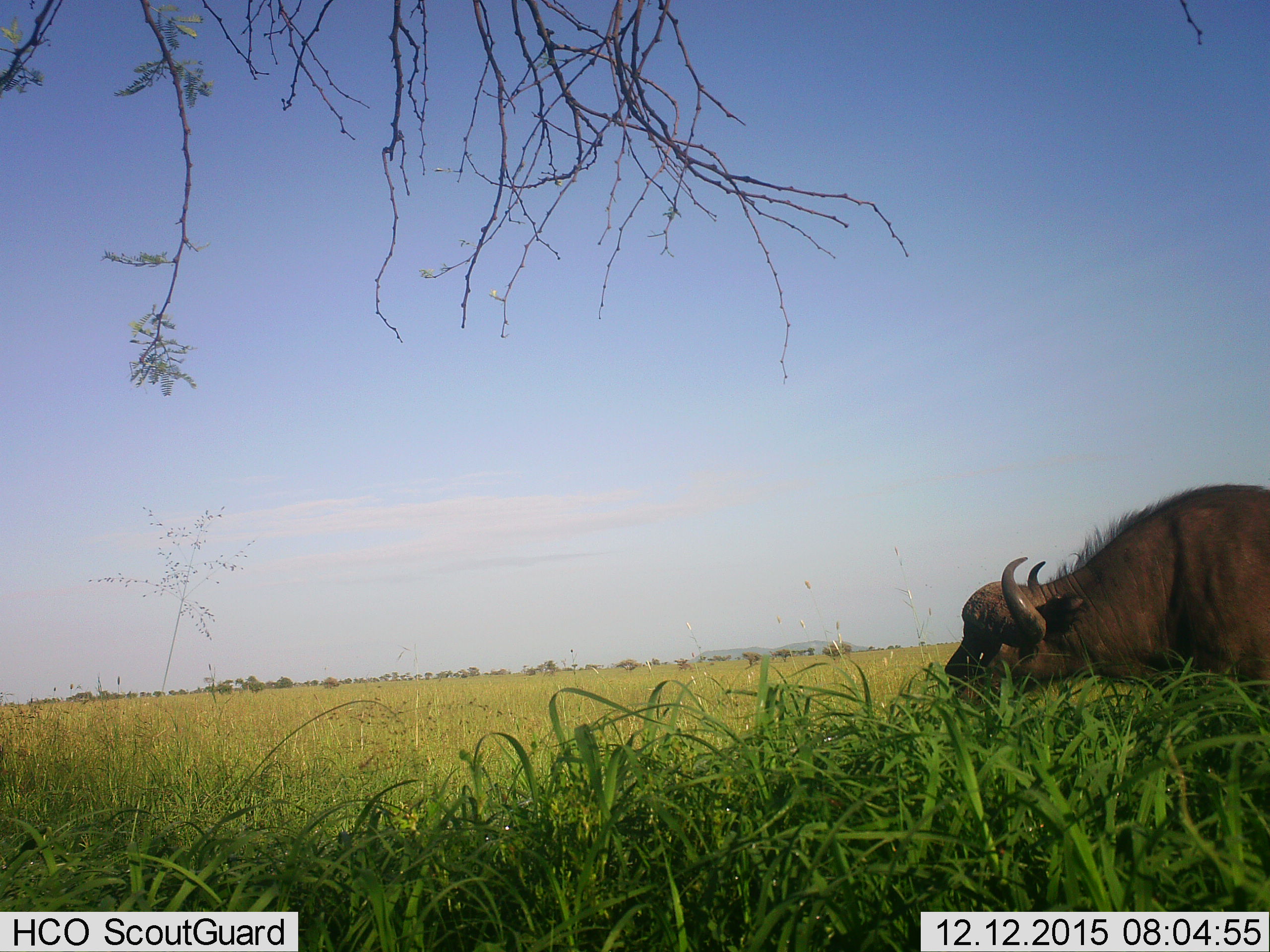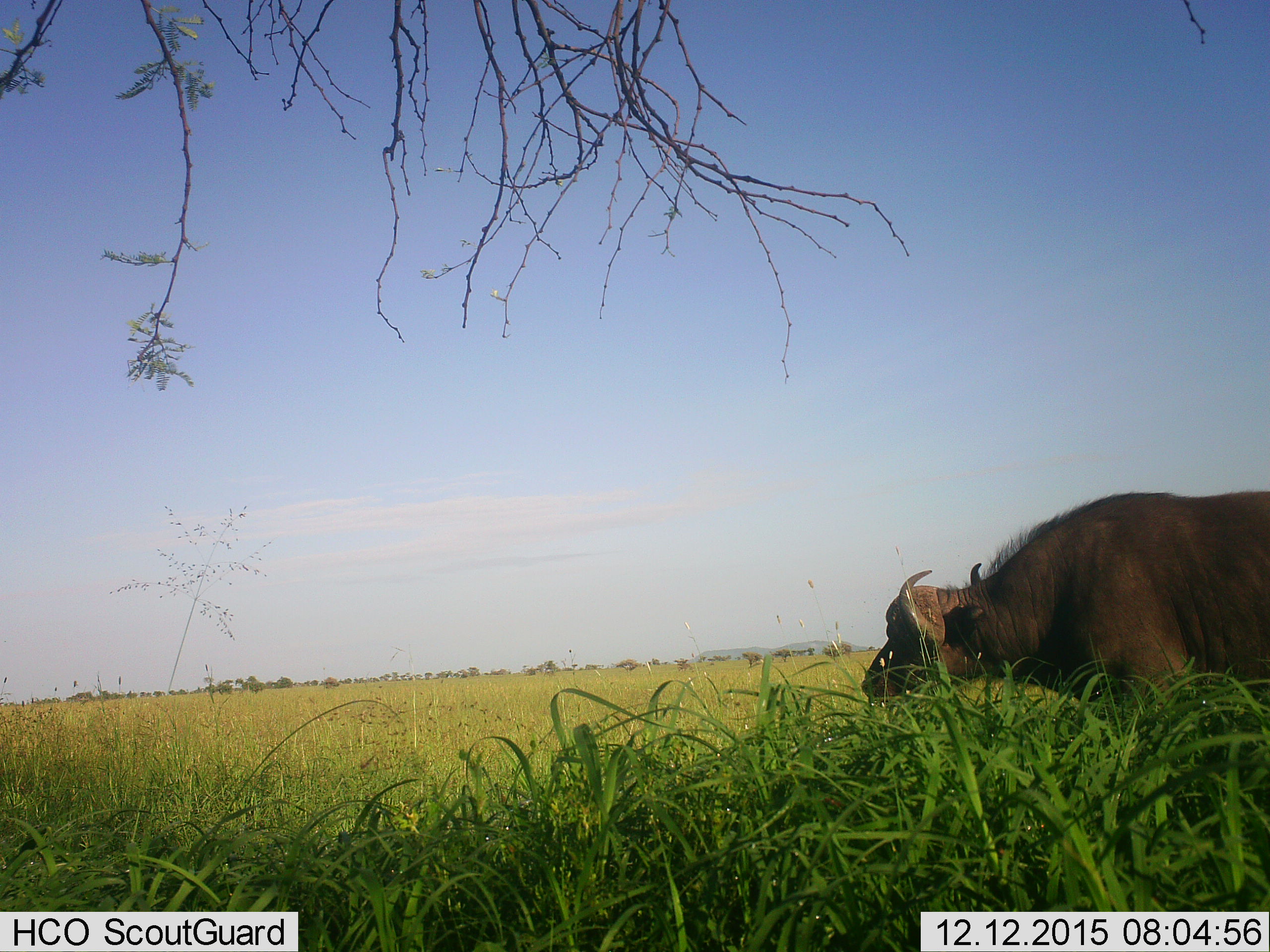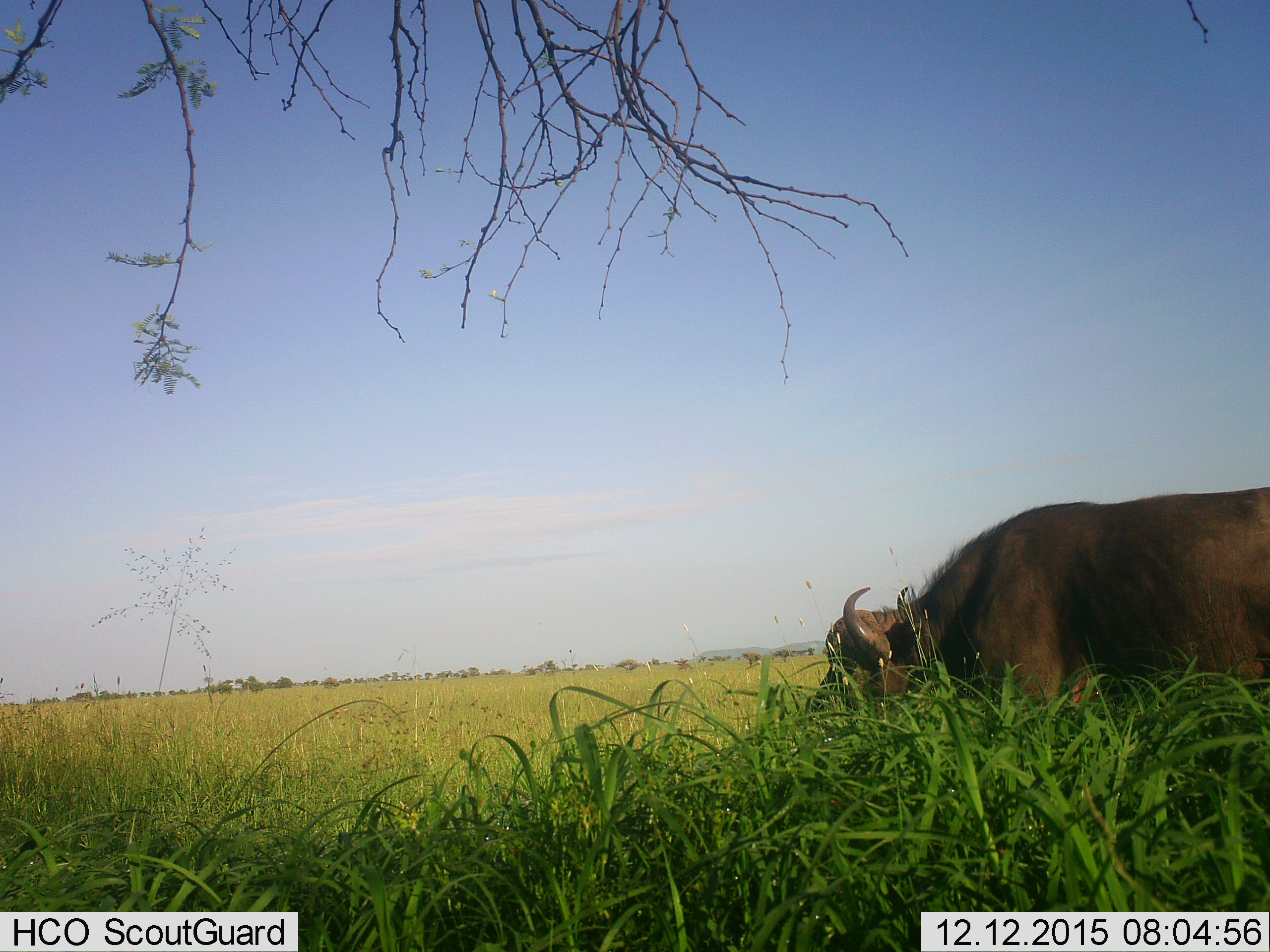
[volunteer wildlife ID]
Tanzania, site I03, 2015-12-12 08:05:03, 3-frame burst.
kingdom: Animalia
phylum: Chordata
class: Mammalia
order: Artiodactyla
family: Bovidae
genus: Syncerus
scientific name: Syncerus caffer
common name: cape buffalo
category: buffalo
Buffalo (cape buffalo) (Syncerus caffer), count 1. Behavior (volunteer vote fractions): standing 11%, resting 0%, moving 78%, interacting 0%. Young present (vote fraction): 11%. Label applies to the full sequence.